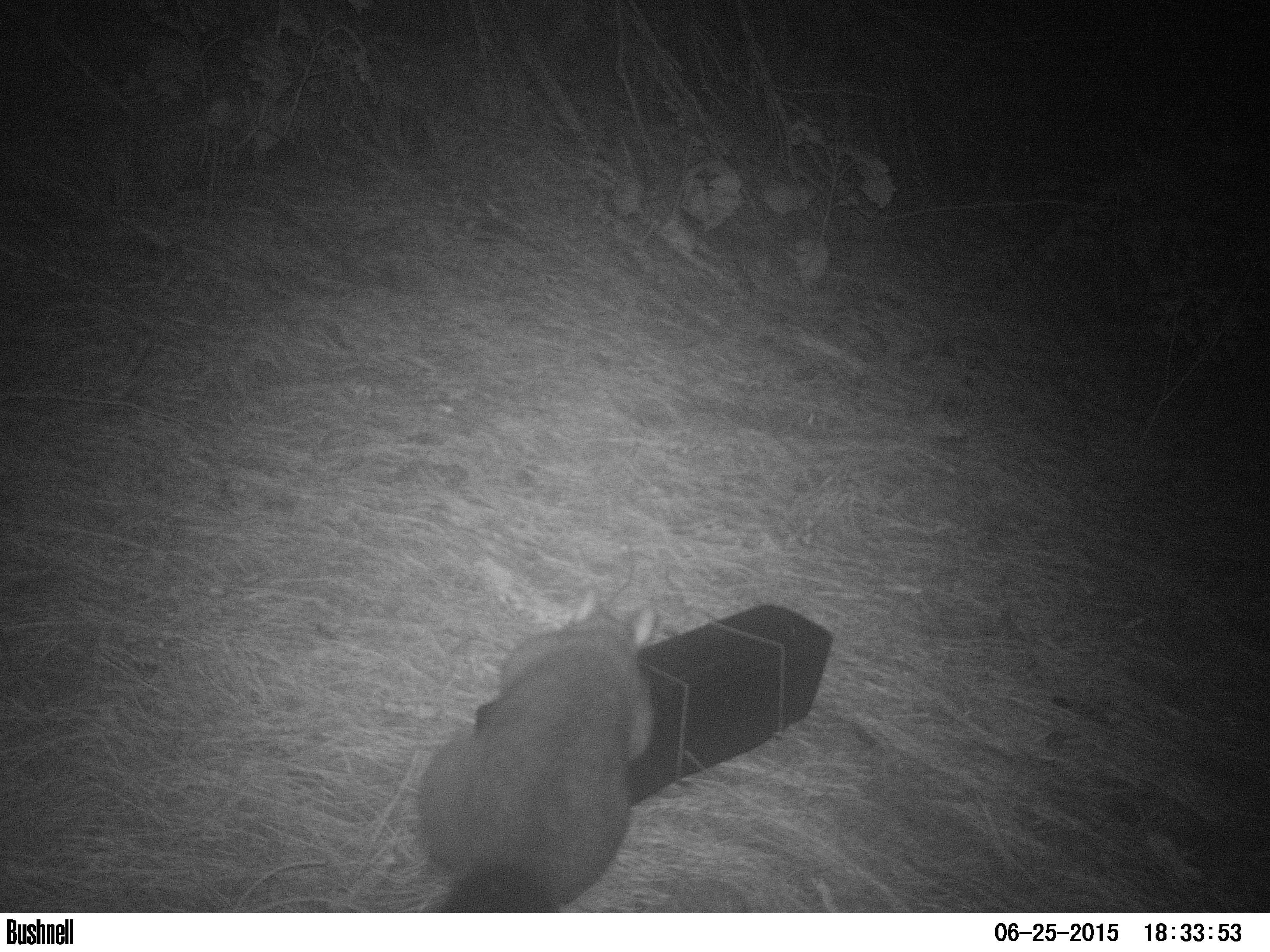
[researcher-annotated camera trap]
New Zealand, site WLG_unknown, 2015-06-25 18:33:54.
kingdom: Animalia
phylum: Chordata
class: Mammalia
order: Diprotodontia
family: Phalangeridae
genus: Trichosurus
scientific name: Trichosurus vulpecula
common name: common brushtail possum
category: possum